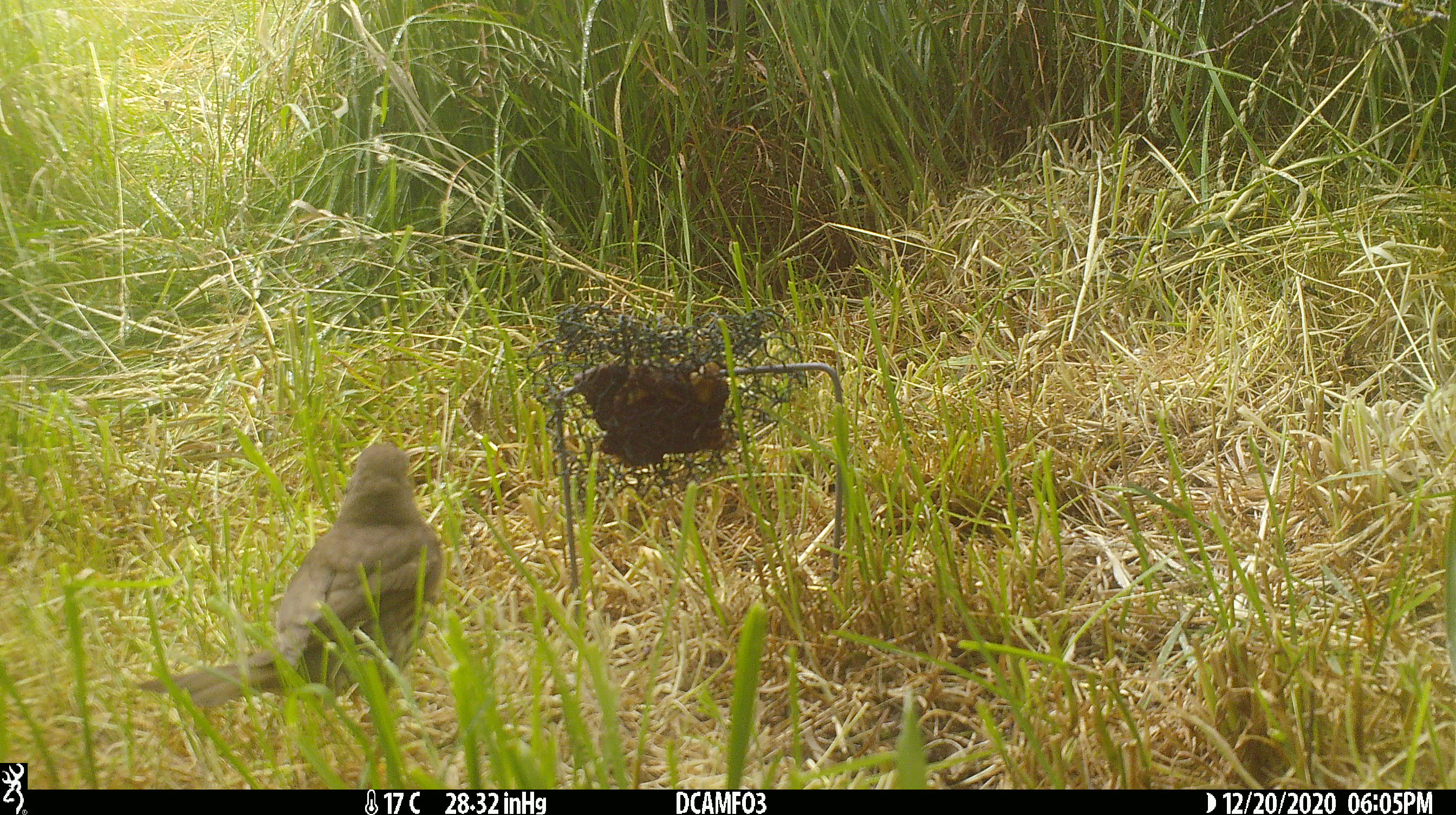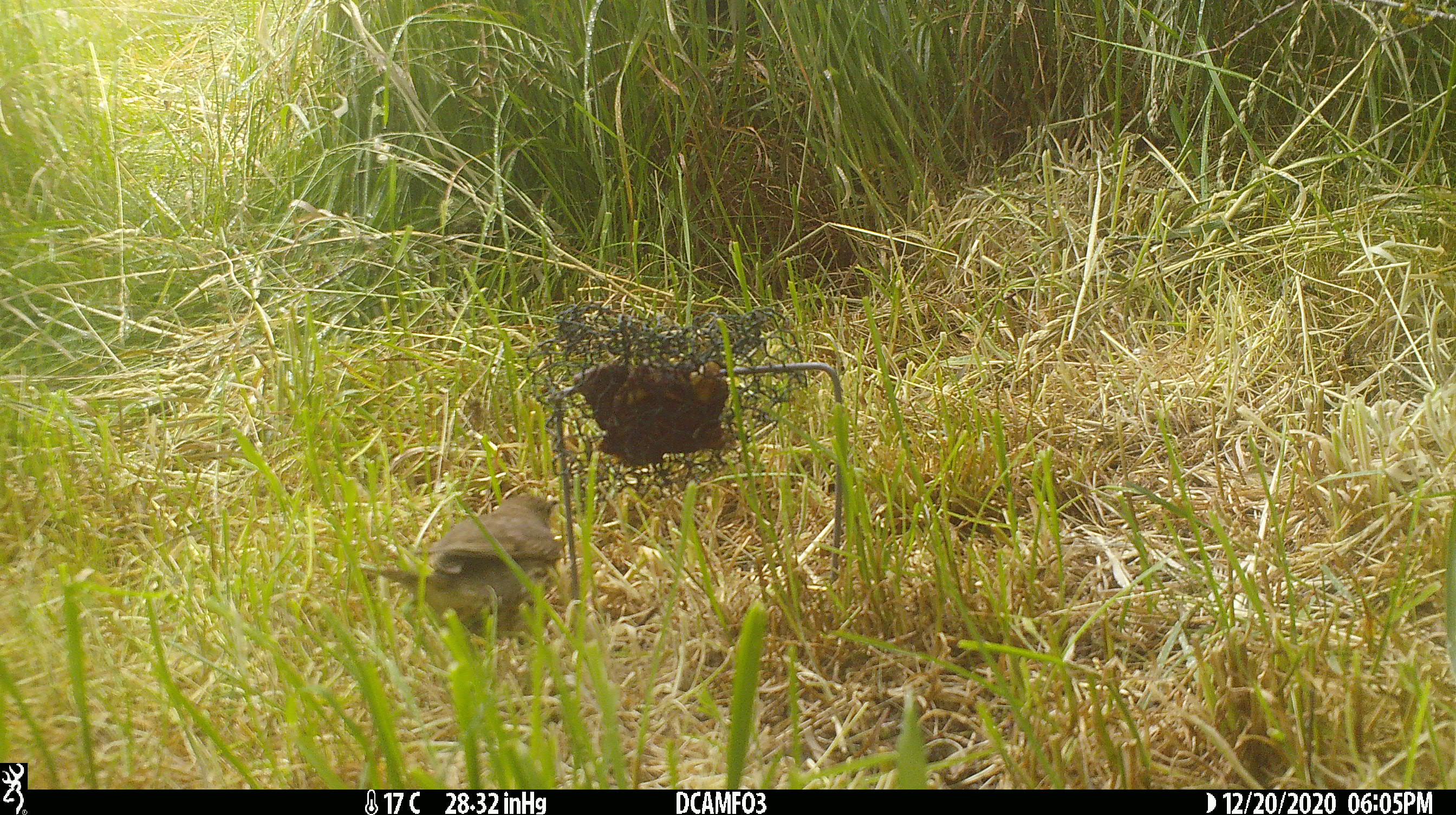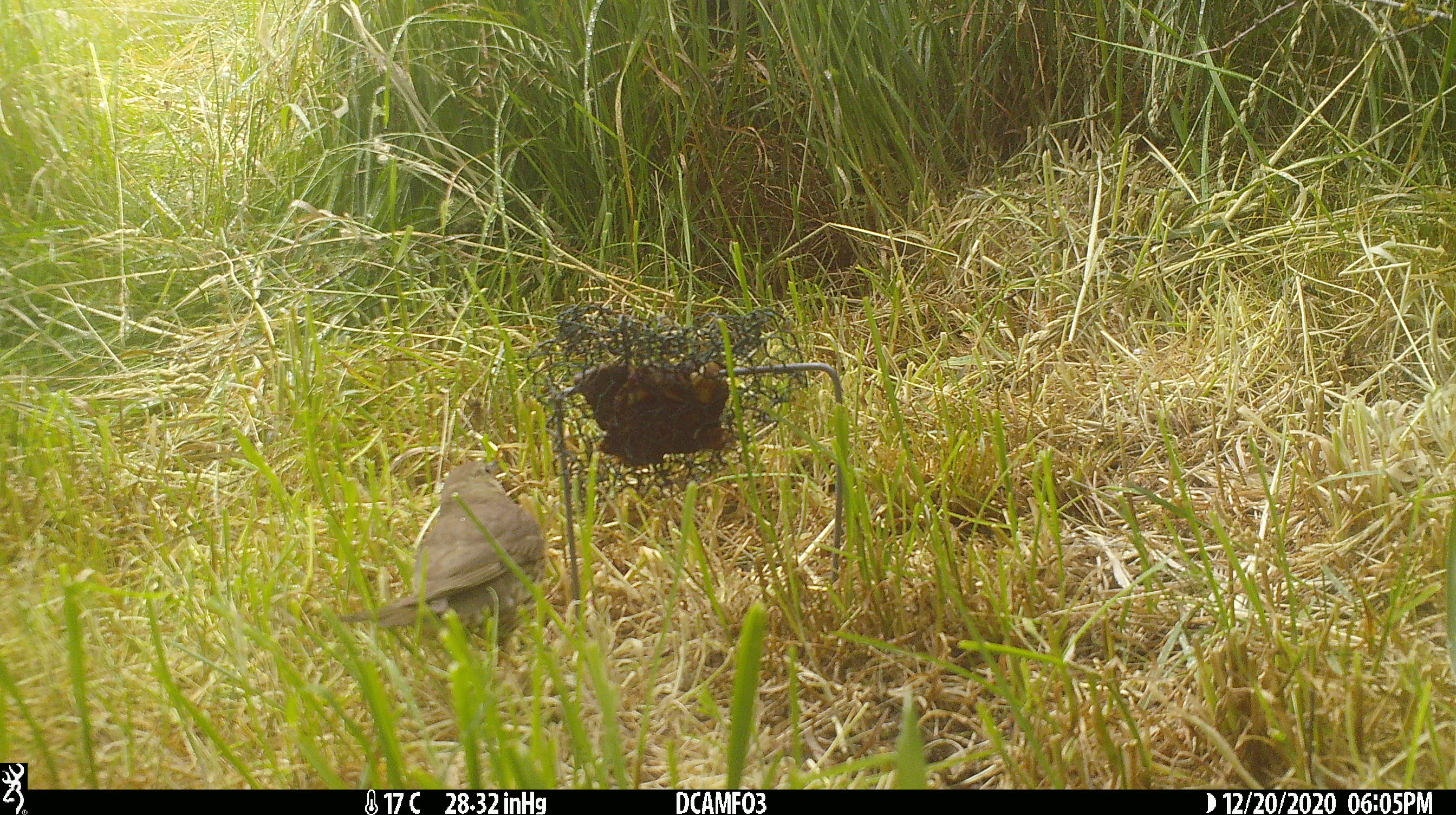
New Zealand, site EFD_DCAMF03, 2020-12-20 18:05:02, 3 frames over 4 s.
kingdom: Animalia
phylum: Chordata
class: Aves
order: Passeriformes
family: Turdidae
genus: Turdus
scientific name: Turdus philomelos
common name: song thrush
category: thrush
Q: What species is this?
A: Thrush (song thrush) (Turdus philomelos).